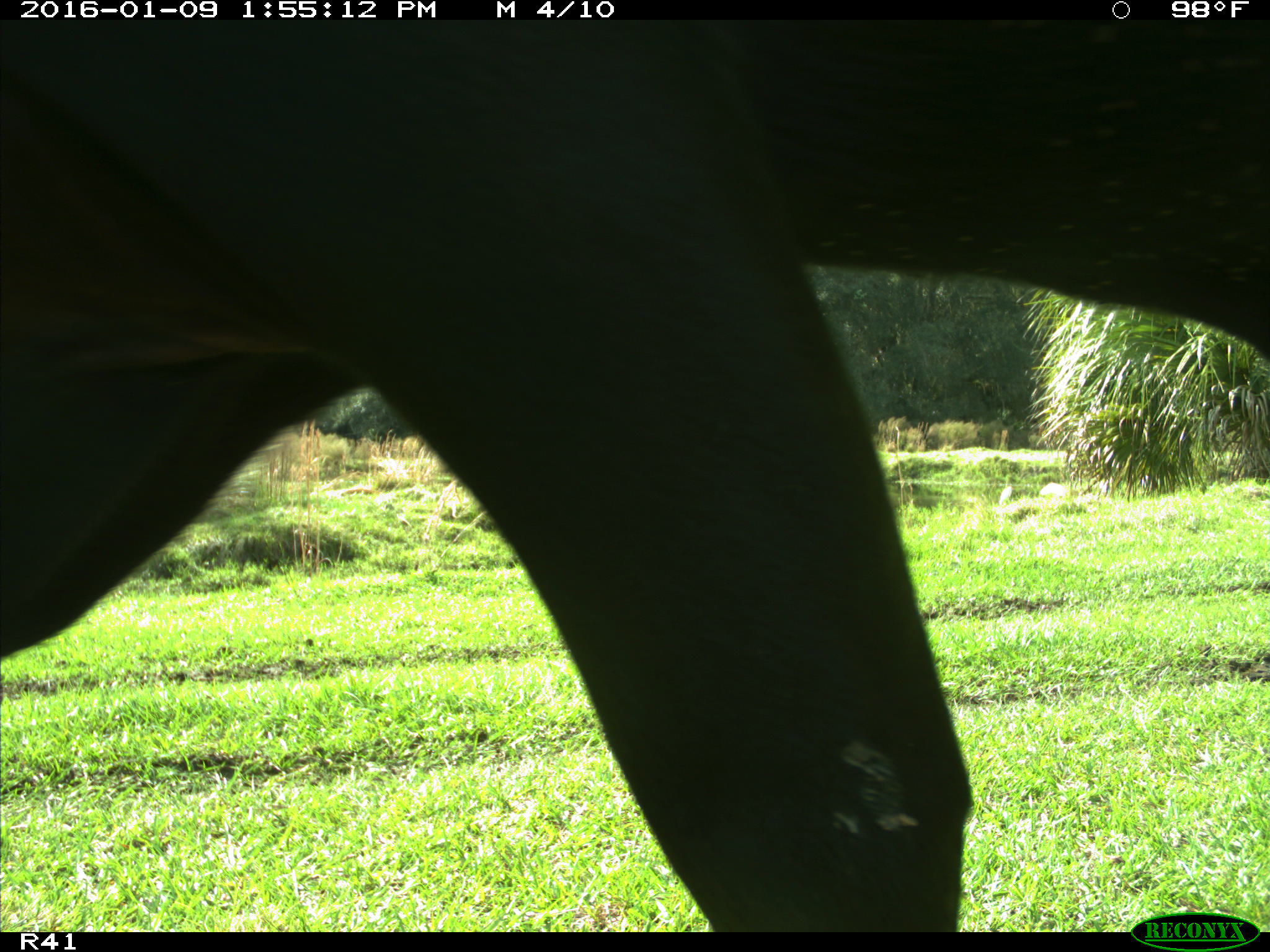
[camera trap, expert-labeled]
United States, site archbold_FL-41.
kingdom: Animalia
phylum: Chordata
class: Mammalia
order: Artiodactyla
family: Bovidae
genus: Bos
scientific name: Bos taurus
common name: domestic cow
Bos taurus (domestic cow).